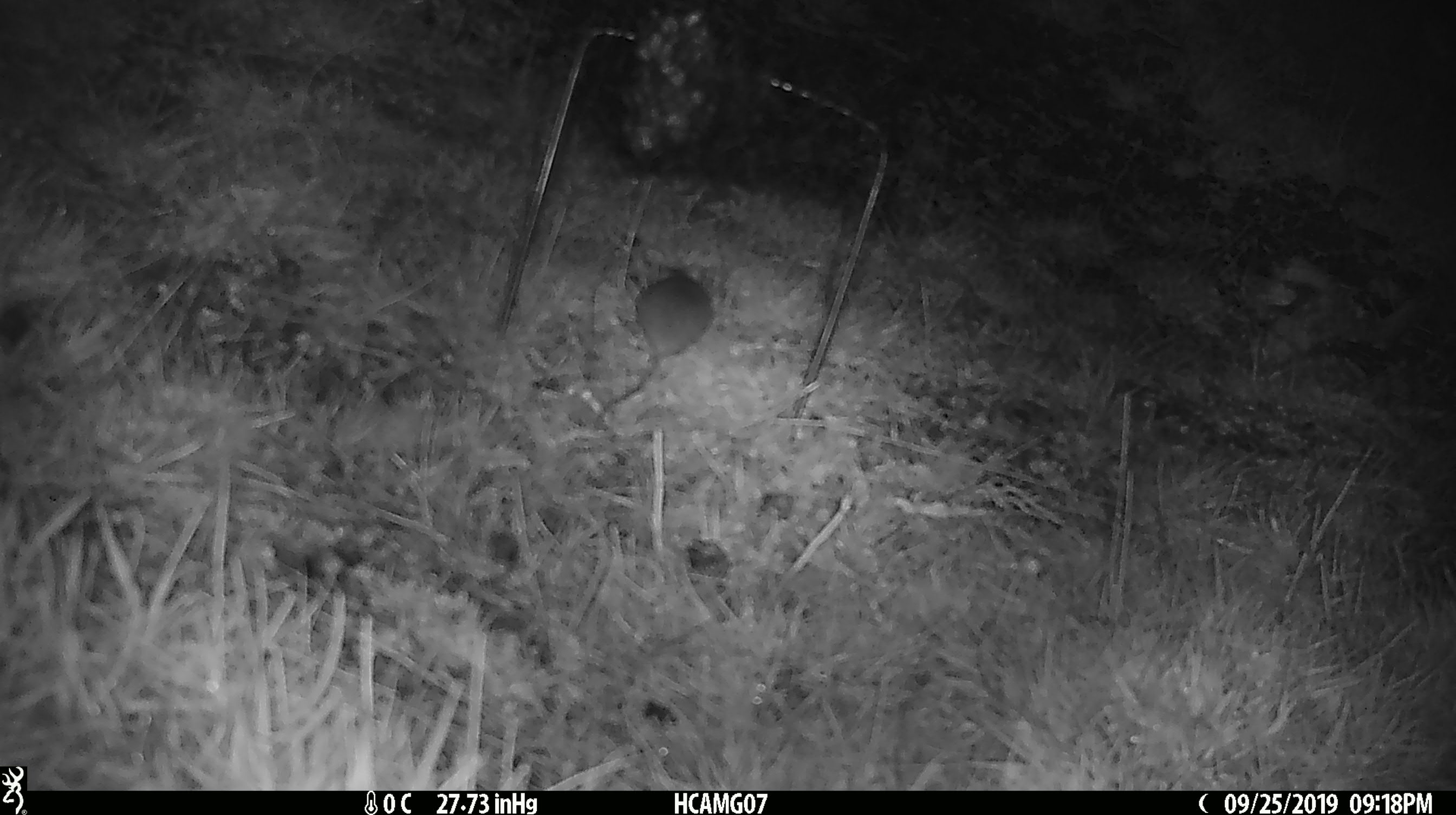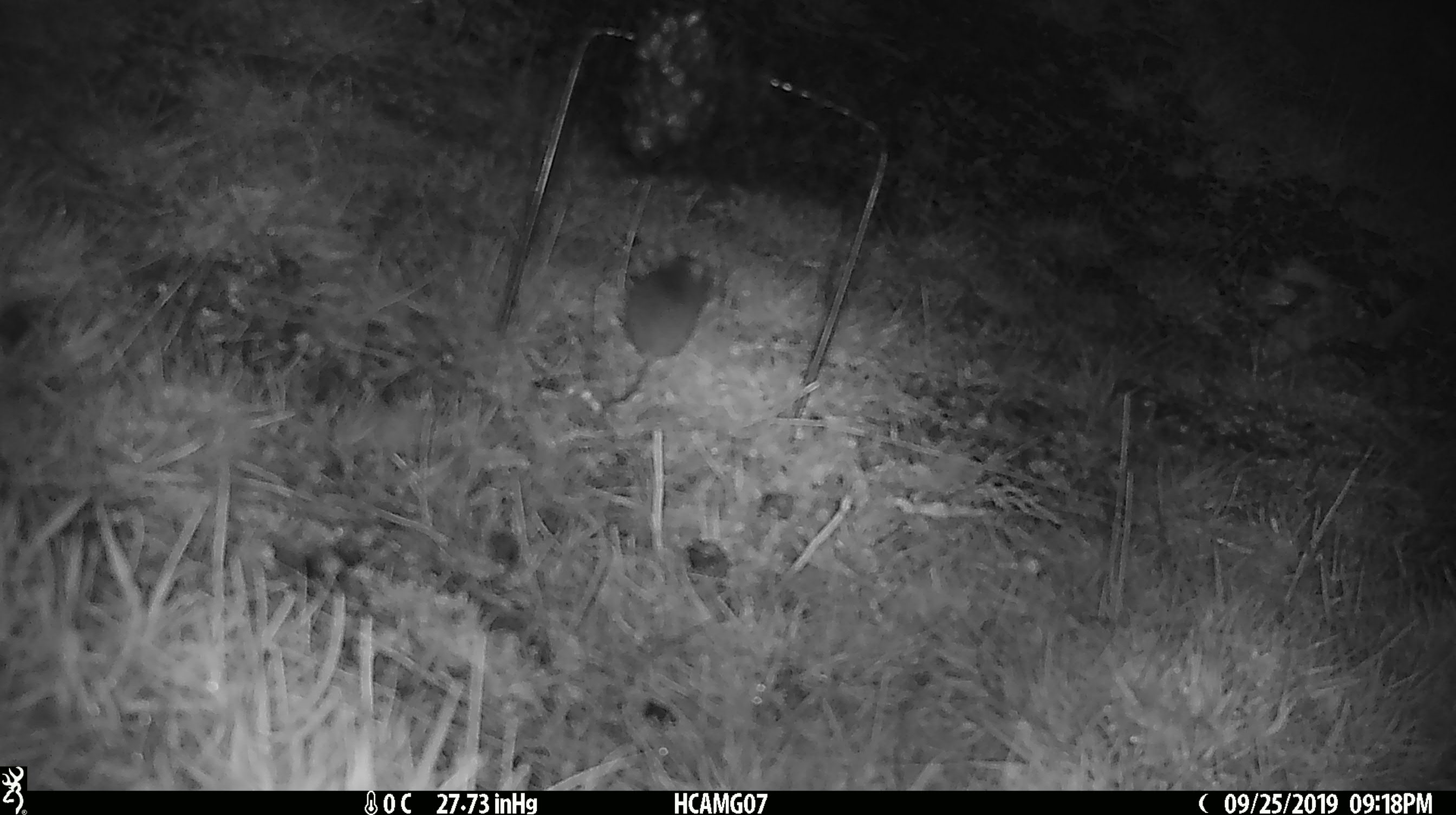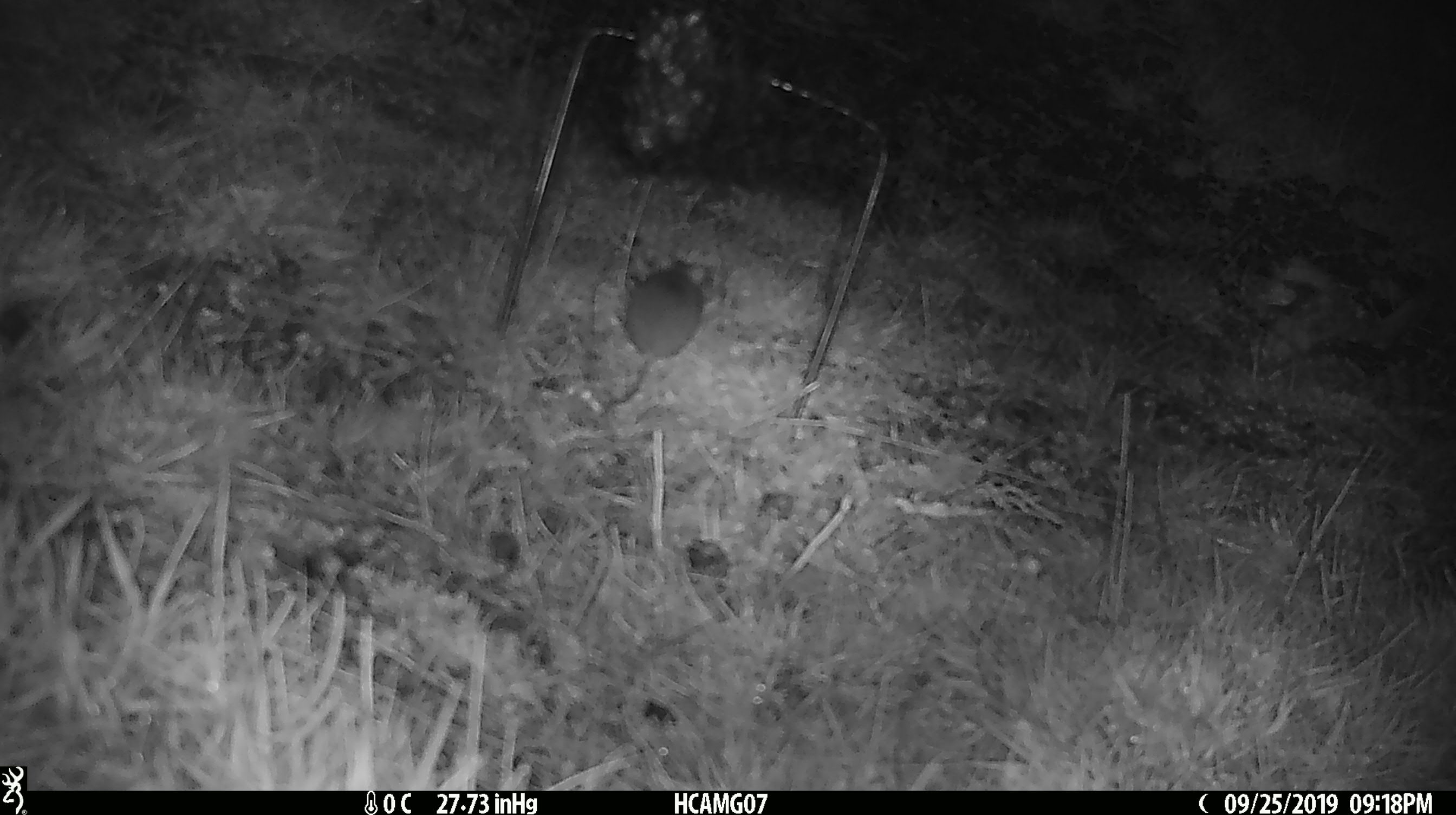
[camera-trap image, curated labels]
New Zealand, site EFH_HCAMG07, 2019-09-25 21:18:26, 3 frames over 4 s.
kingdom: Animalia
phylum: Chordata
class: Mammalia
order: Rodentia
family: Muridae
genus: Mus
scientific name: Mus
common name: mouse